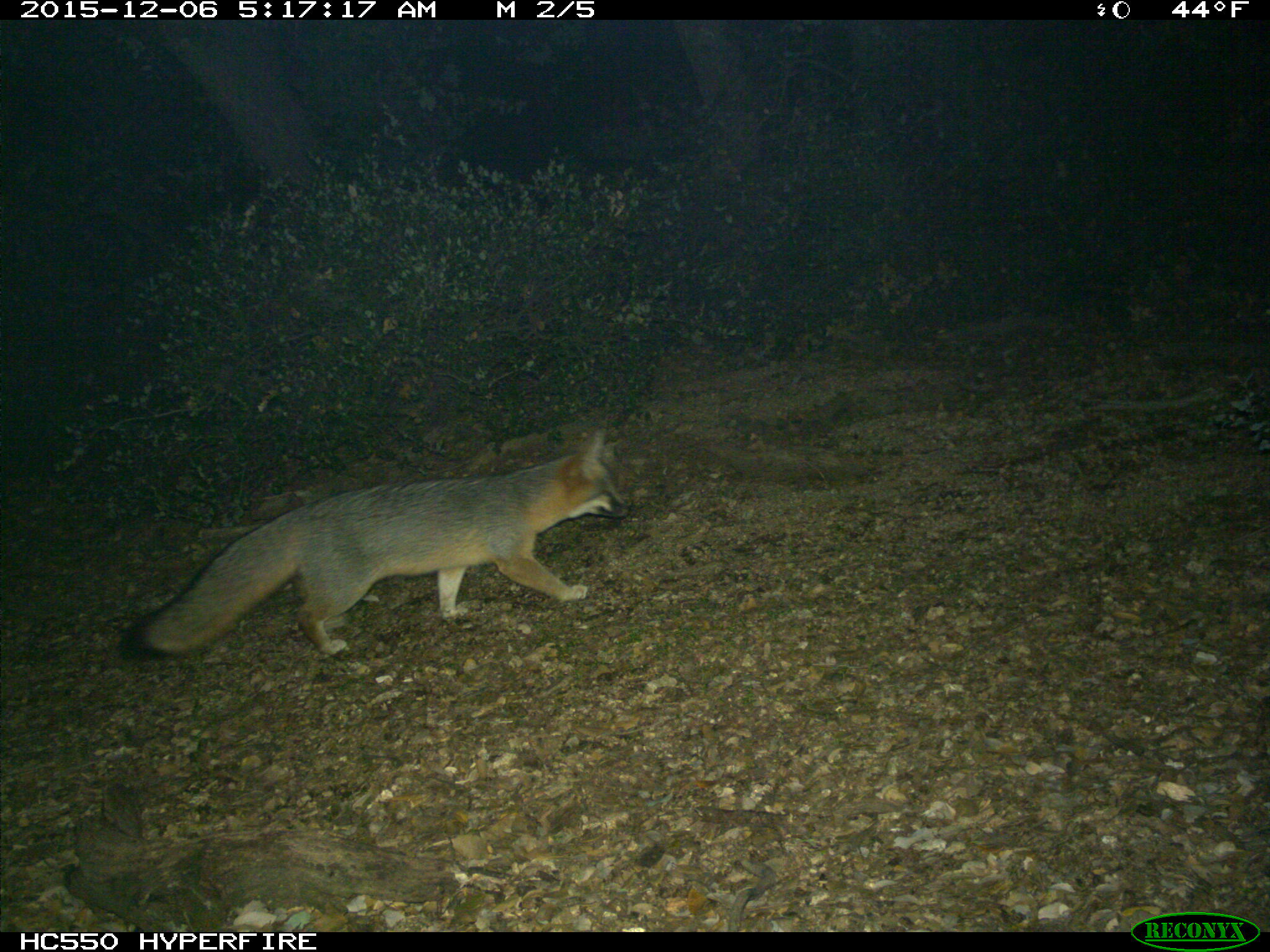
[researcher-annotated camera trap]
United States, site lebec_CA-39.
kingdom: Animalia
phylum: Chordata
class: Mammalia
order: Carnivora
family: Canidae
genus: Urocyon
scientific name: Urocyon cinereoargenteus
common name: gray fox